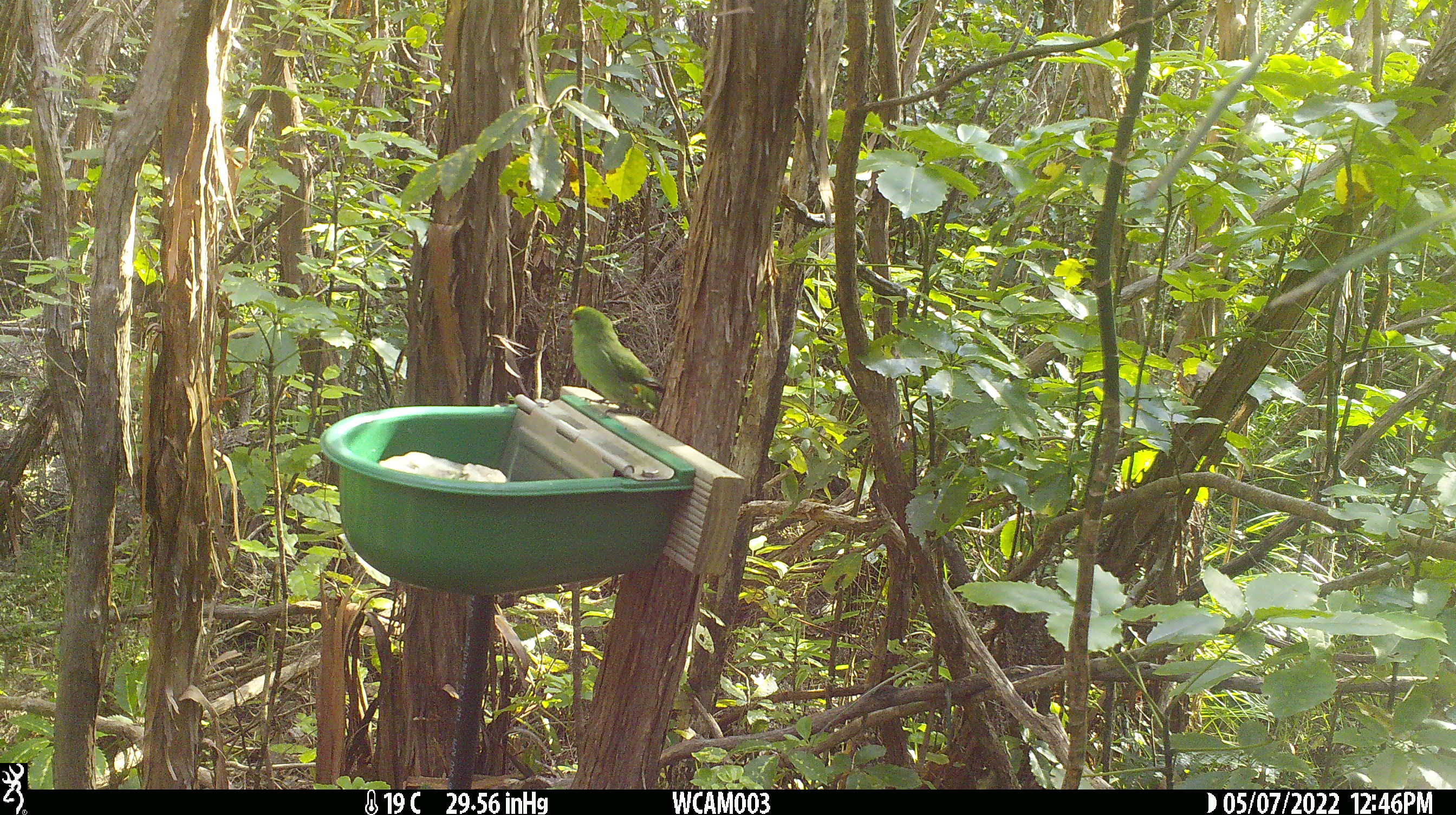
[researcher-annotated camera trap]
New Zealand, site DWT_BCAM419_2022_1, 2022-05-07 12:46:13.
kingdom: Animalia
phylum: Chordata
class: Aves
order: Psittaciformes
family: Psittaculidae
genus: Cyanoramphus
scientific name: Cyanoramphus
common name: parakeet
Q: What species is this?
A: Parakeet (Cyanoramphus).